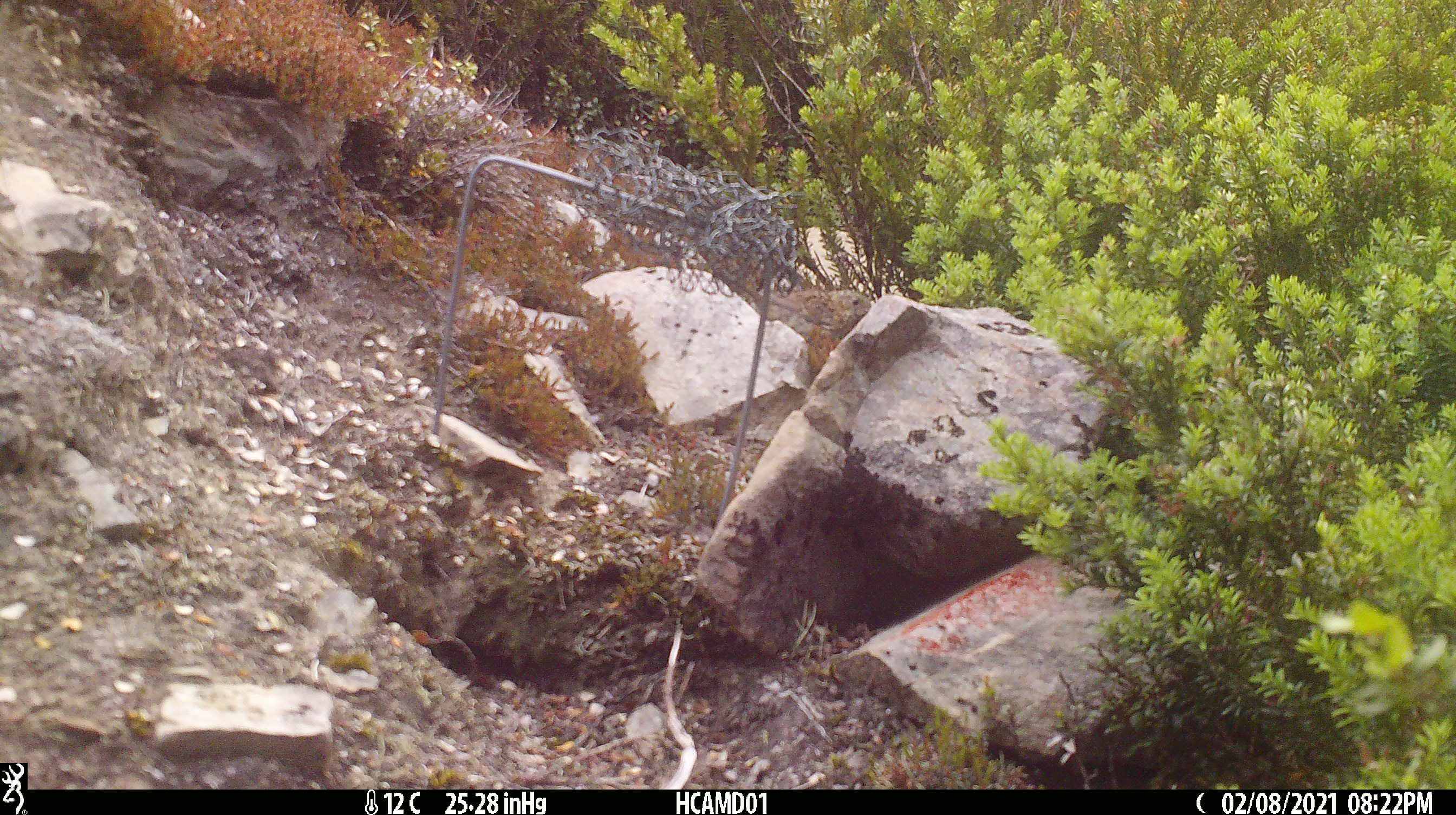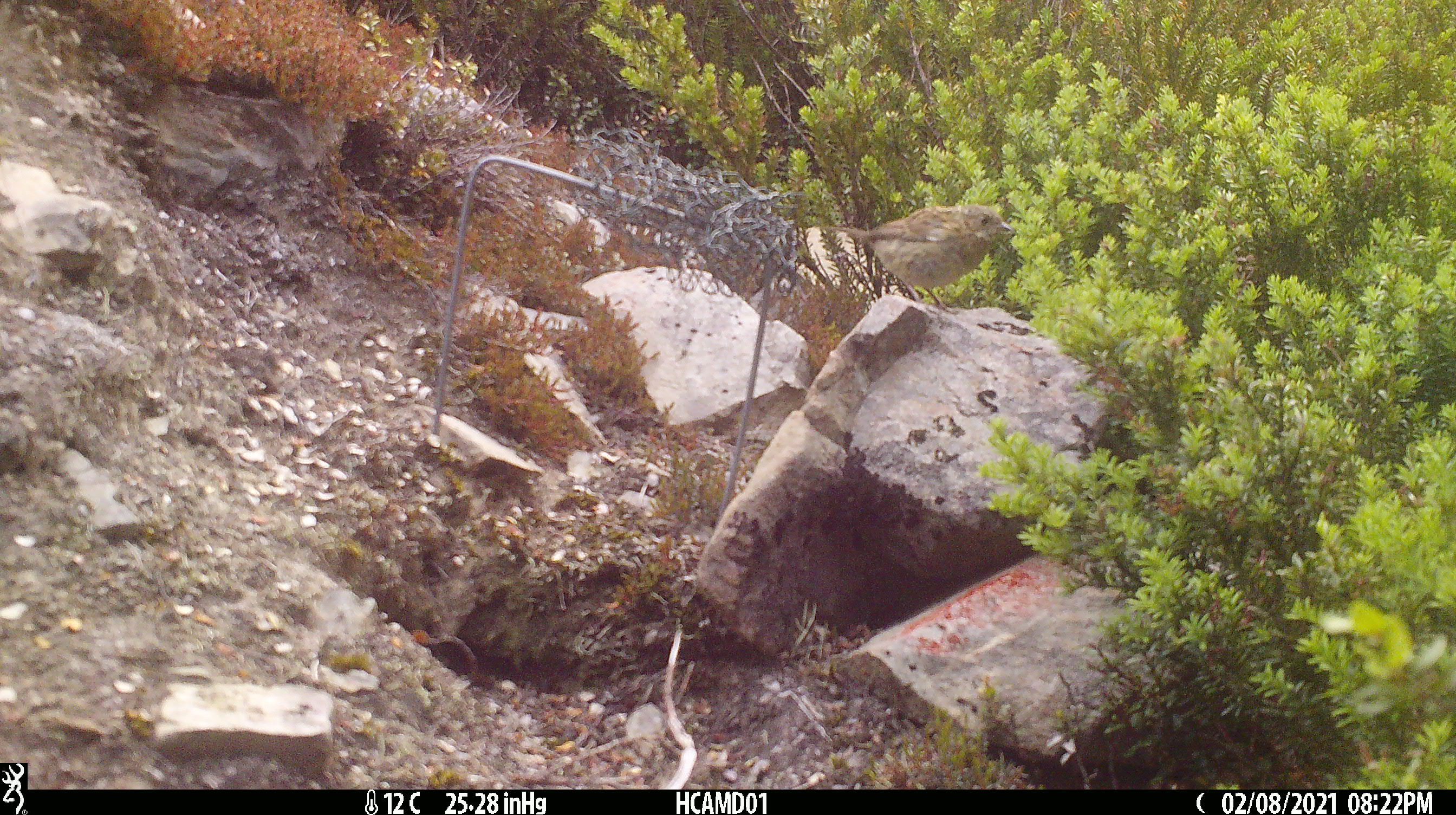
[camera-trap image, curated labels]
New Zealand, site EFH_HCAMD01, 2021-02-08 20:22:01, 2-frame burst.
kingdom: Animalia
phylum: Chordata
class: Aves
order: Passeriformes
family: Prunellidae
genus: Prunella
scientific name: Prunella modularis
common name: dunnock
Dunnock (Prunella modularis).